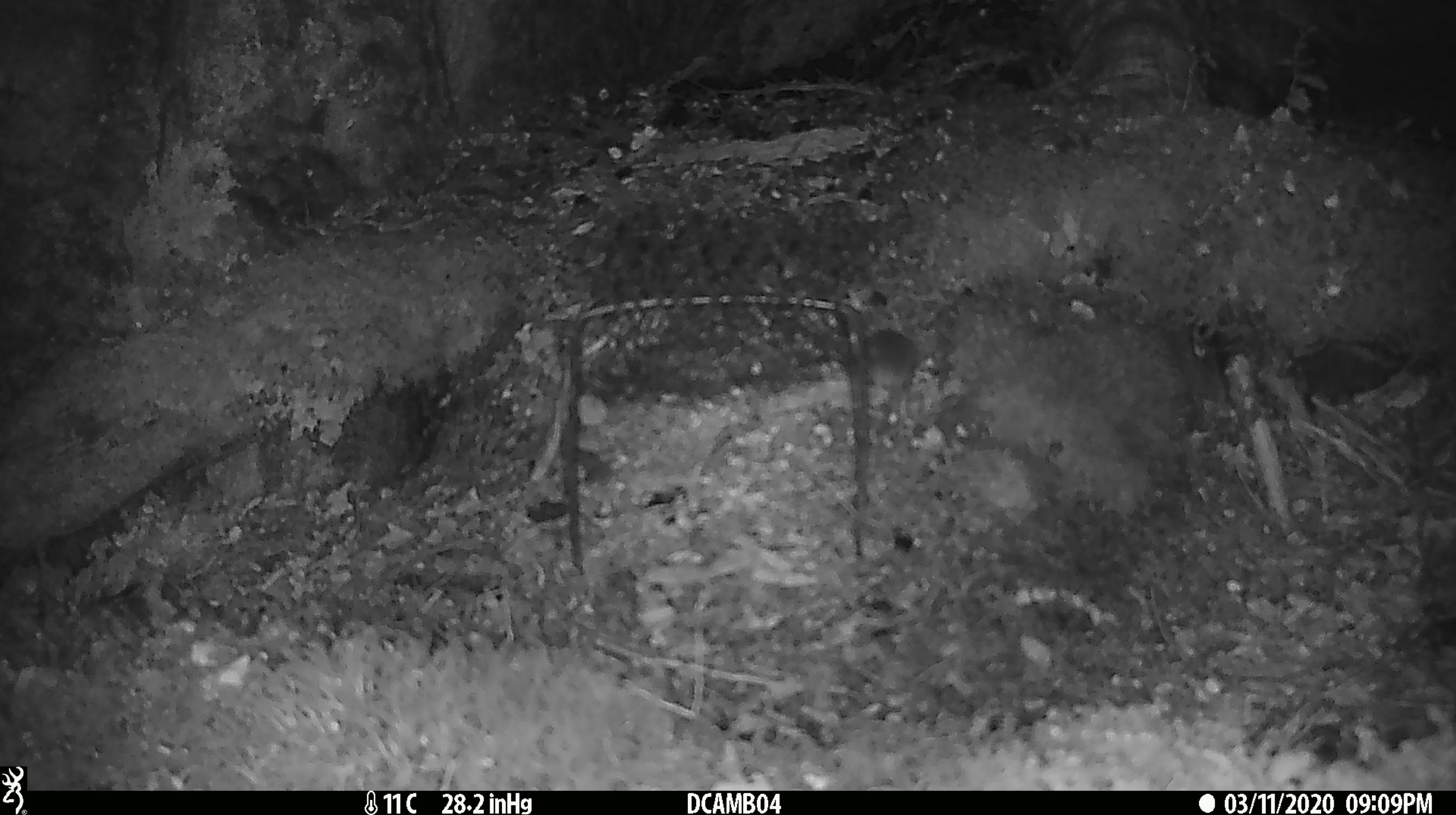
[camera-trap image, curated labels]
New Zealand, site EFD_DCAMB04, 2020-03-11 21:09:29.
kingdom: Animalia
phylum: Chordata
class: Mammalia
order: Rodentia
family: Muridae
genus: Mus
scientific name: Mus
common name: mouse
Mouse (Mus).